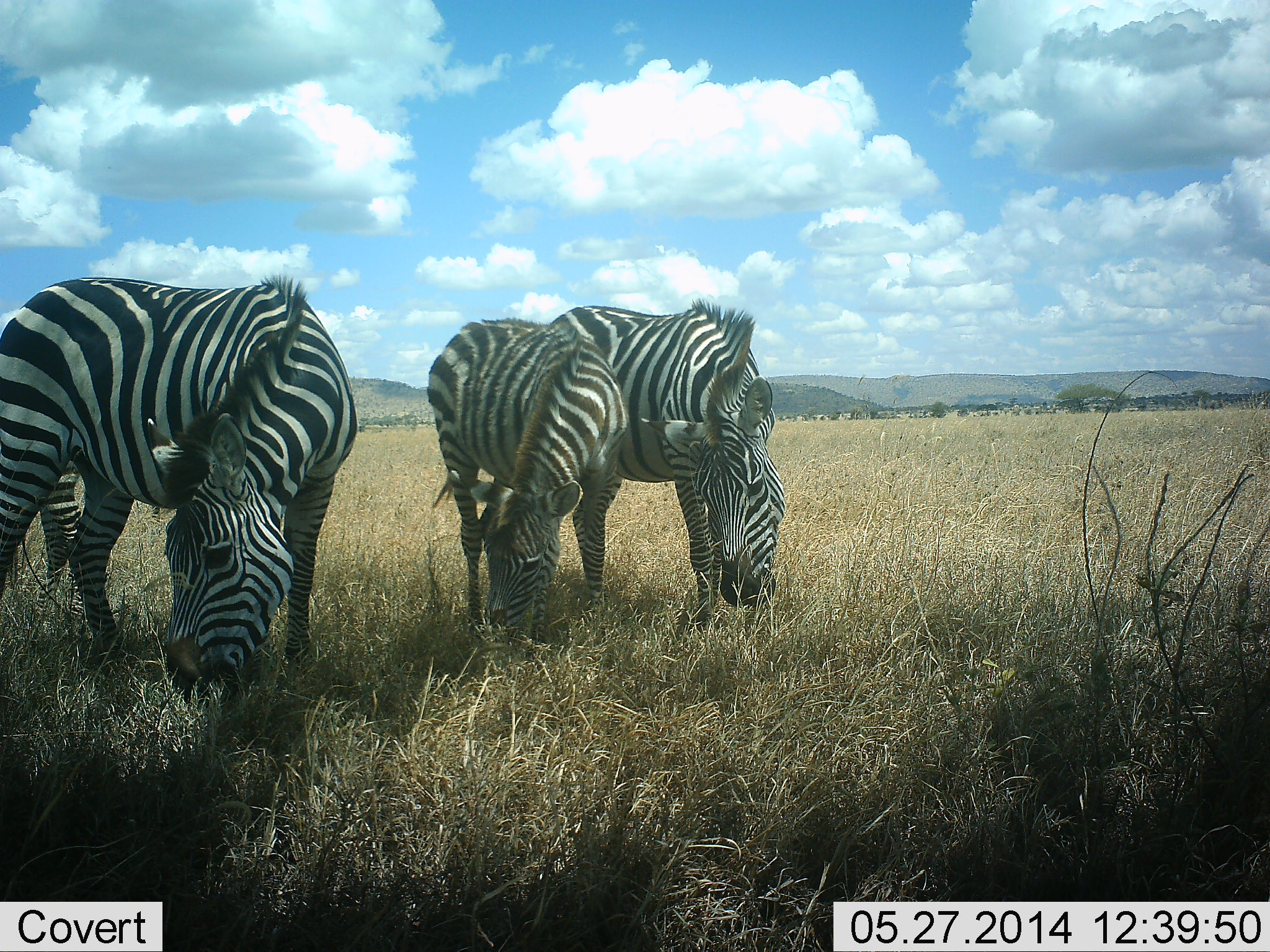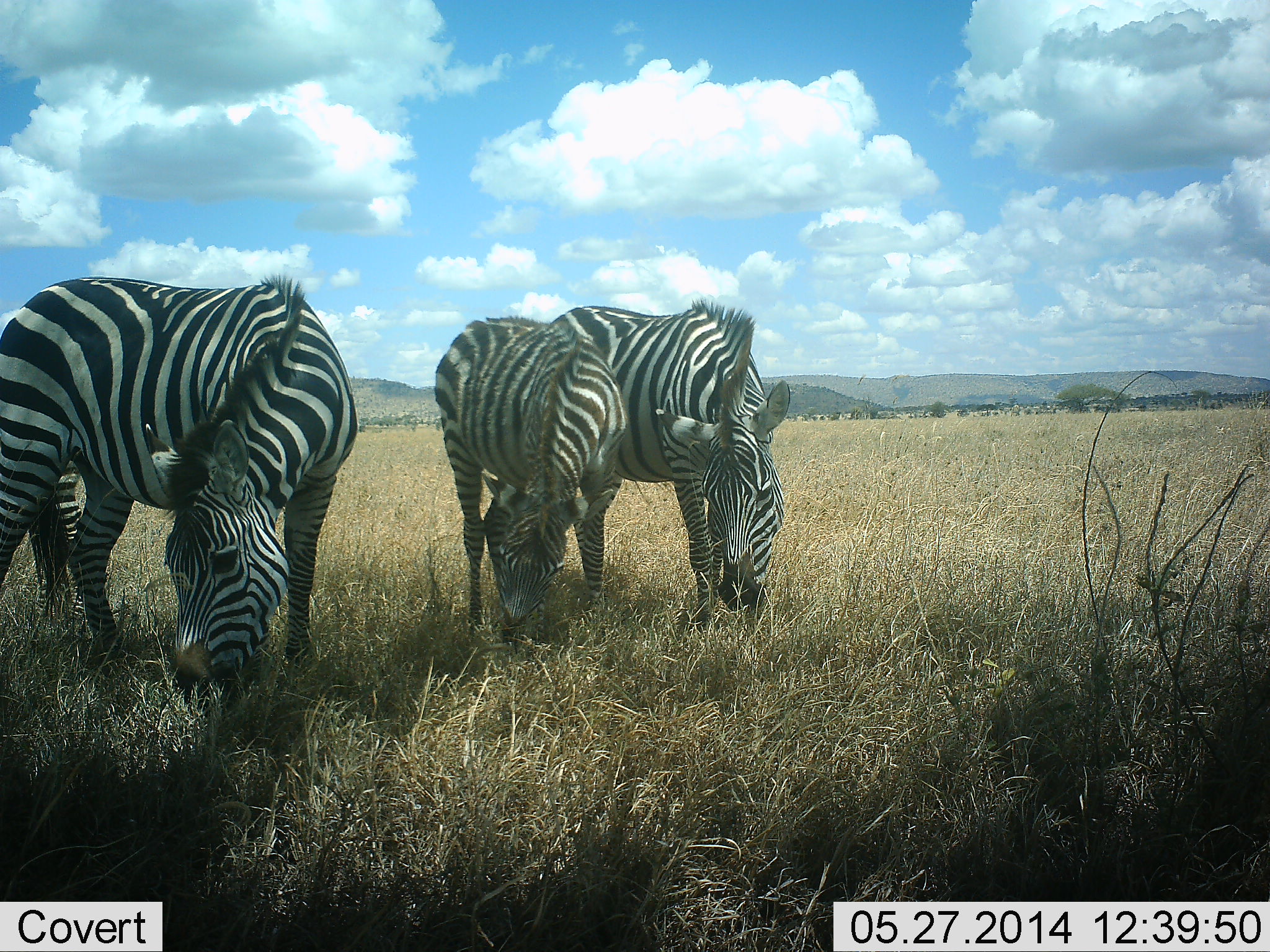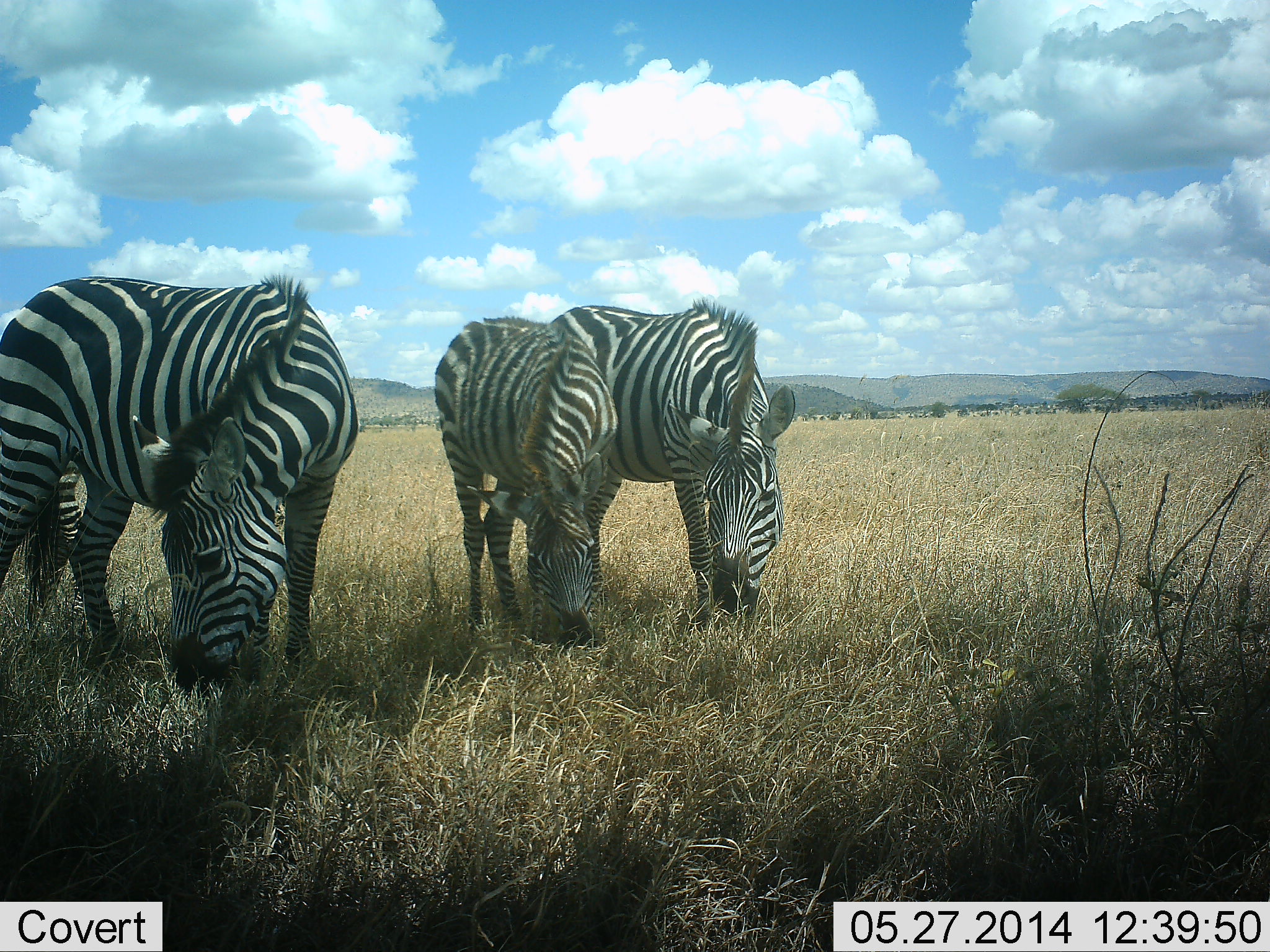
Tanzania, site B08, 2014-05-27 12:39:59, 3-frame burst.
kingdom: Animalia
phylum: Chordata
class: Mammalia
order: Perissodactyla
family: Equidae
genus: Equus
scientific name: Equus quagga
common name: plains zebra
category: zebra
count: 3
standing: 0%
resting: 0%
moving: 10%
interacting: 0%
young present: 20%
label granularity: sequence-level